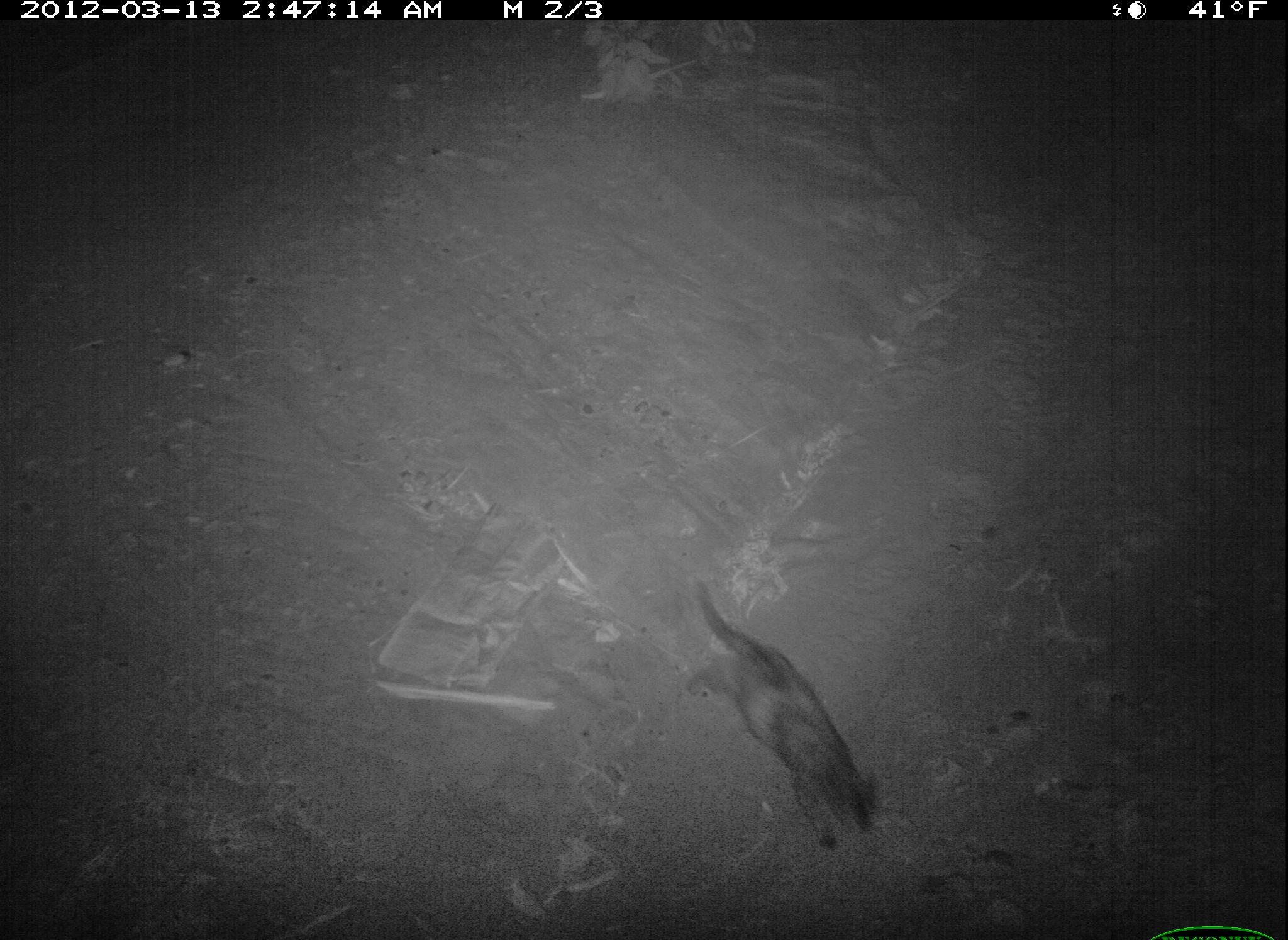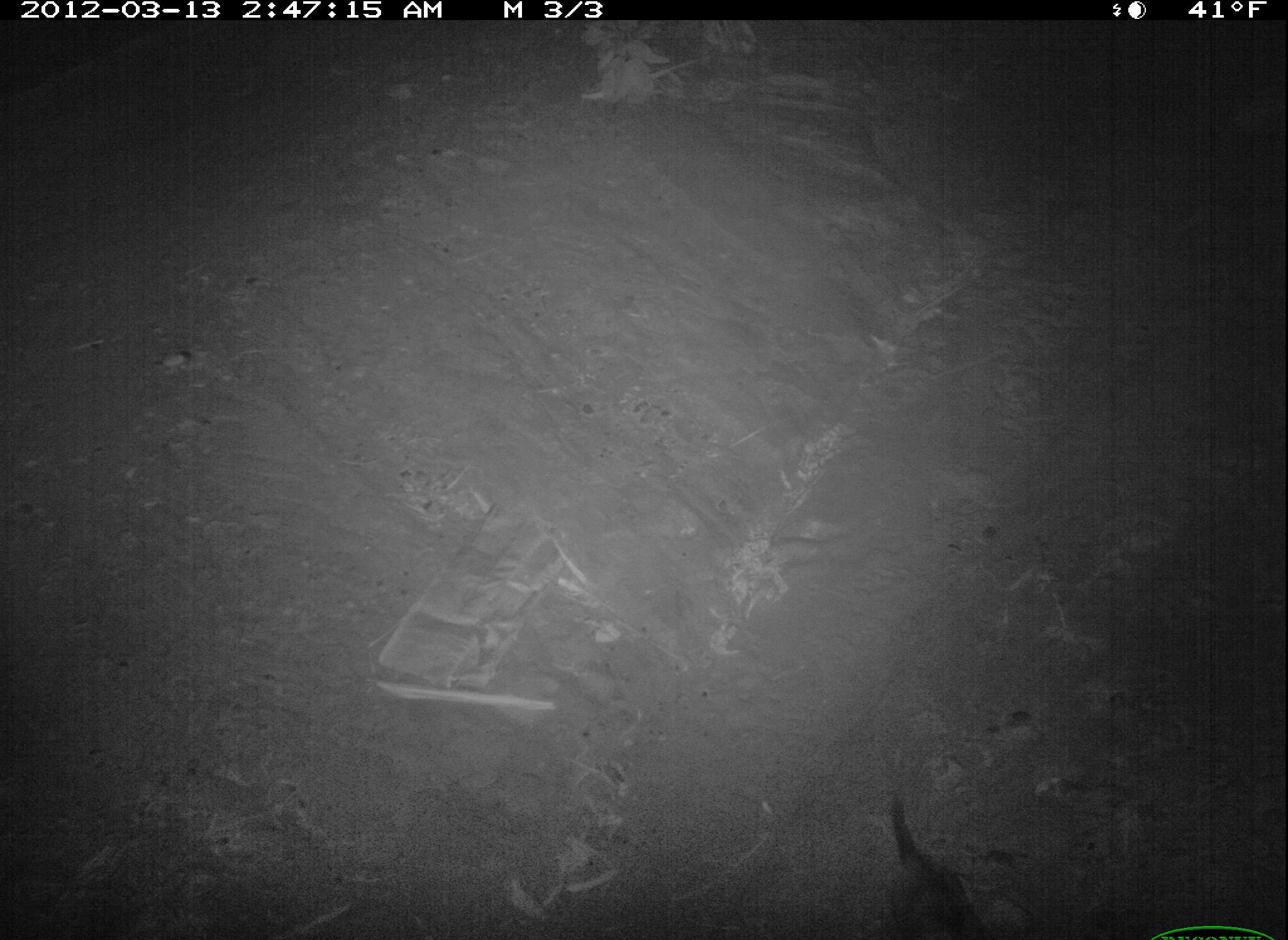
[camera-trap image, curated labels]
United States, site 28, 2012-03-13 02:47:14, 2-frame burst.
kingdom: Animalia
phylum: Chordata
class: Mammalia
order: Carnivora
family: Felidae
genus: Felis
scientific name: Felis catus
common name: cat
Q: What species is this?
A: Cat (Felis catus).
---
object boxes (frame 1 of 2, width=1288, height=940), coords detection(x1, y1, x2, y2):
cat: detection(665, 567, 913, 860)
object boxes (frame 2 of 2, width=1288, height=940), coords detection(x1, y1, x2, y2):
cat: detection(873, 783, 1008, 940)